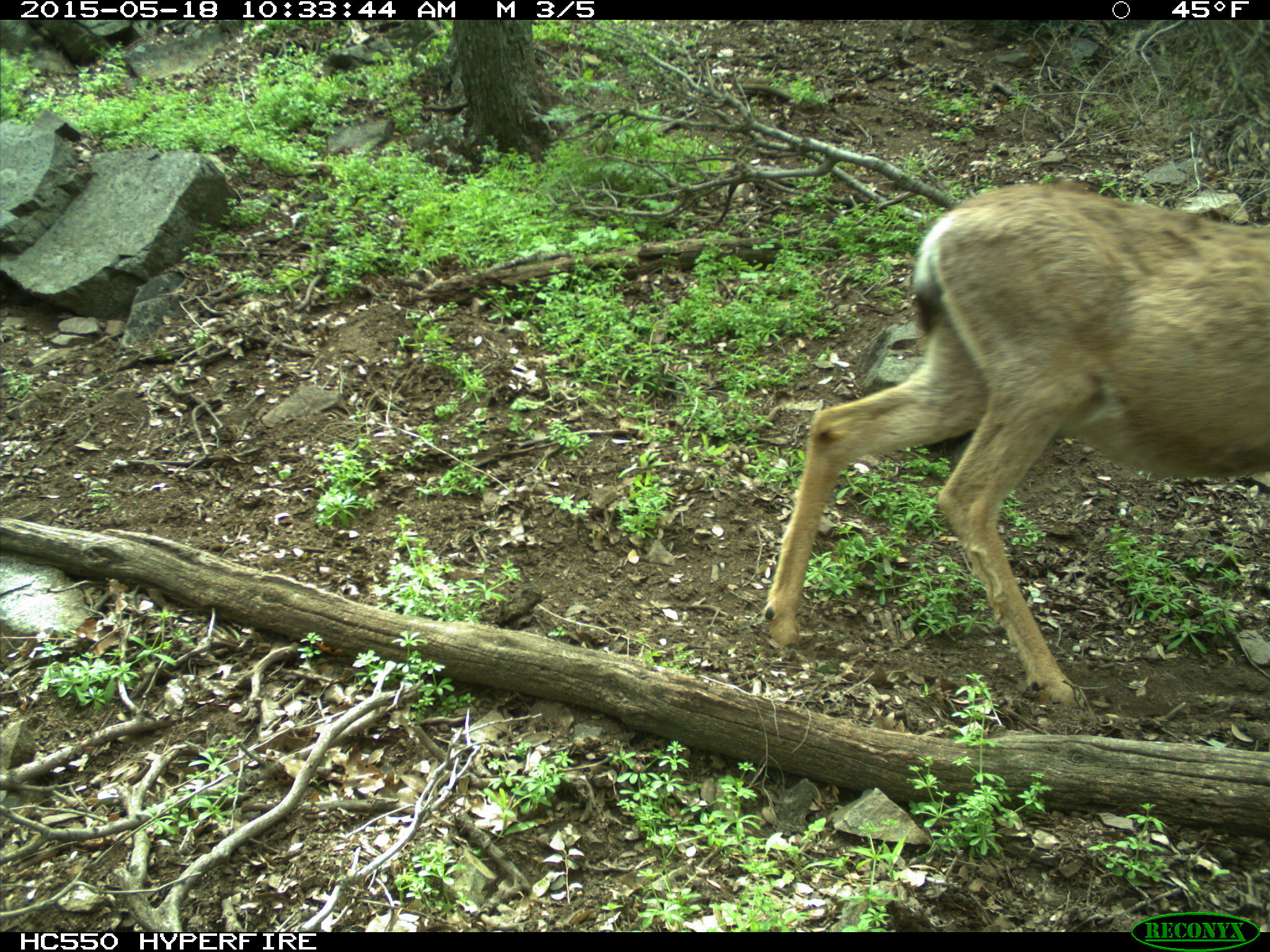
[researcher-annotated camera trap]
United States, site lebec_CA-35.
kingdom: Animalia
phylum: Chordata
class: Mammalia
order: Artiodactyla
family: Cervidae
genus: Odocoileus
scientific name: Odocoileus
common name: deer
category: unidentified deer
Unidentified deer (deer) (Odocoileus).